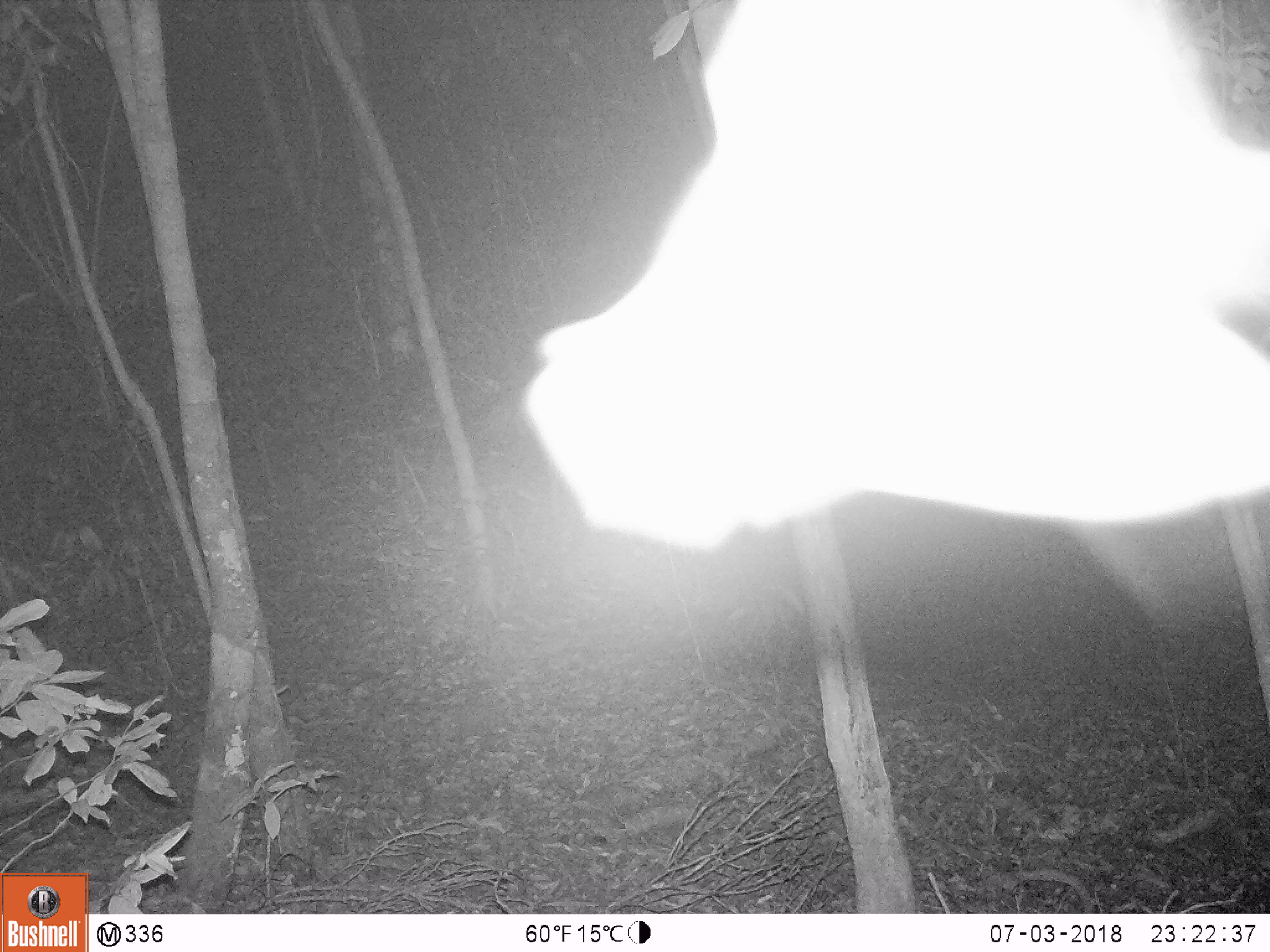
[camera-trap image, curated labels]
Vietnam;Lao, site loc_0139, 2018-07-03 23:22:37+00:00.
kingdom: Animalia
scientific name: Animalia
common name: animal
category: unidentified animal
Unidentified animal (animal) (Animalia). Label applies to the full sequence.